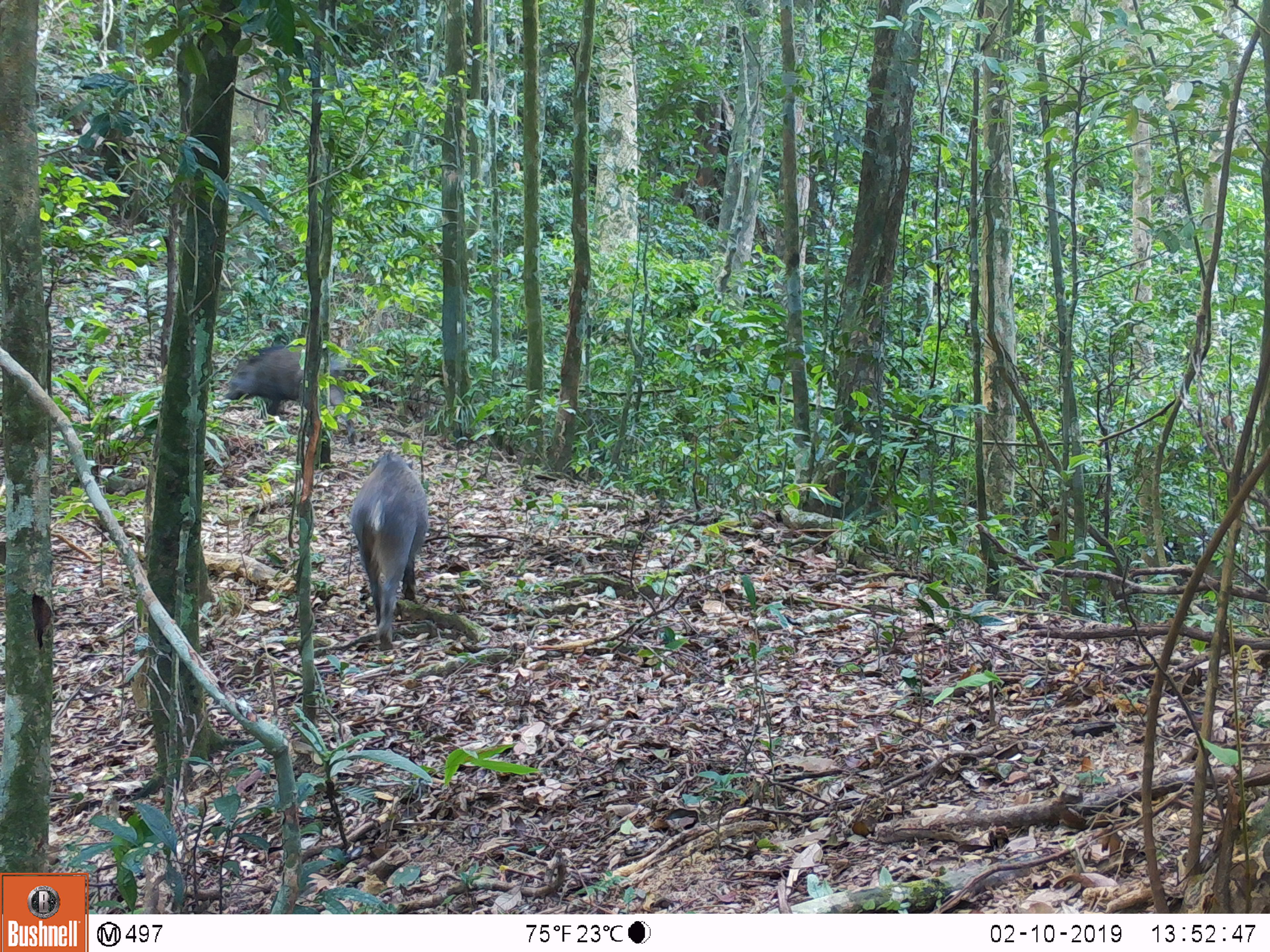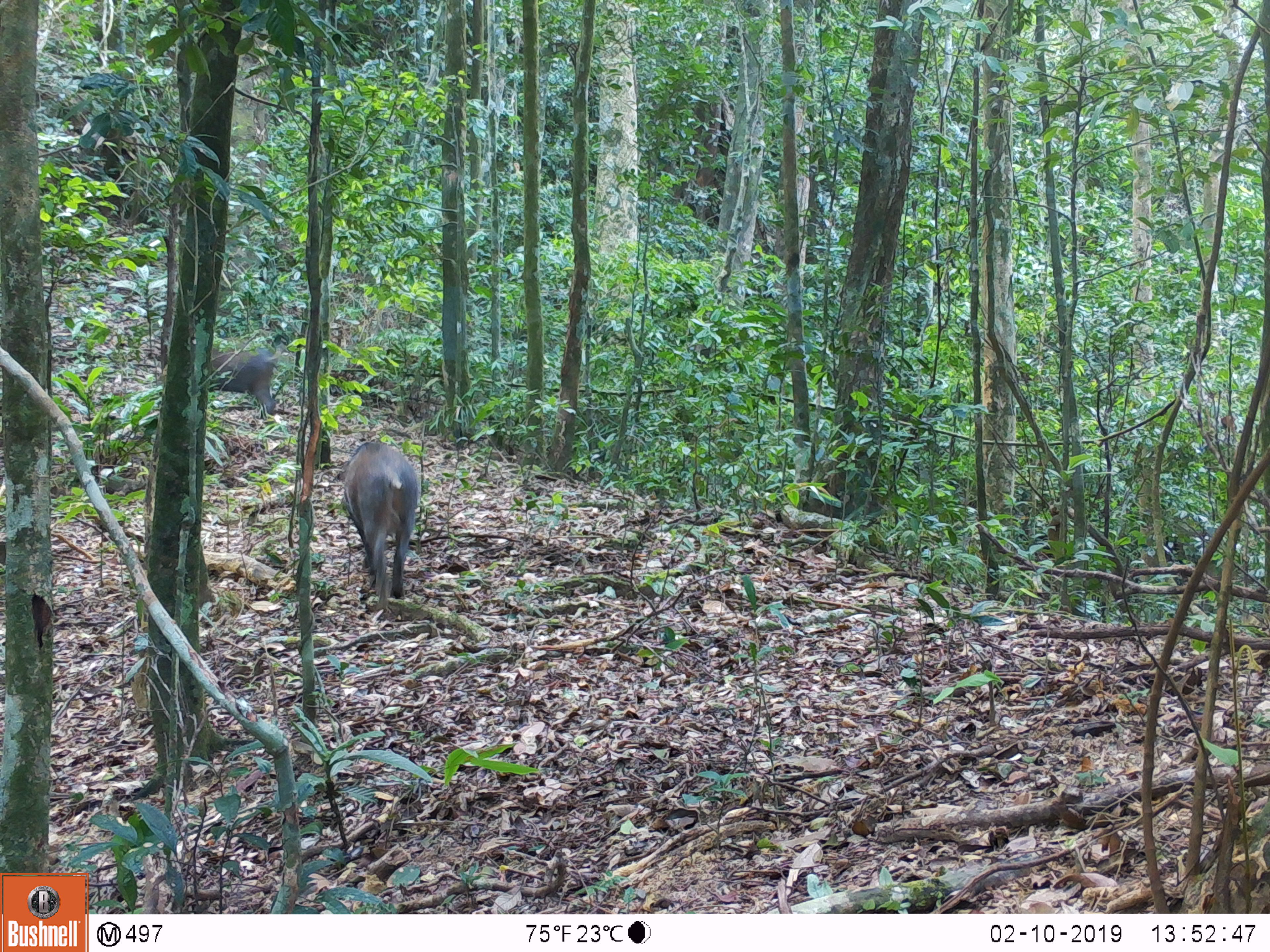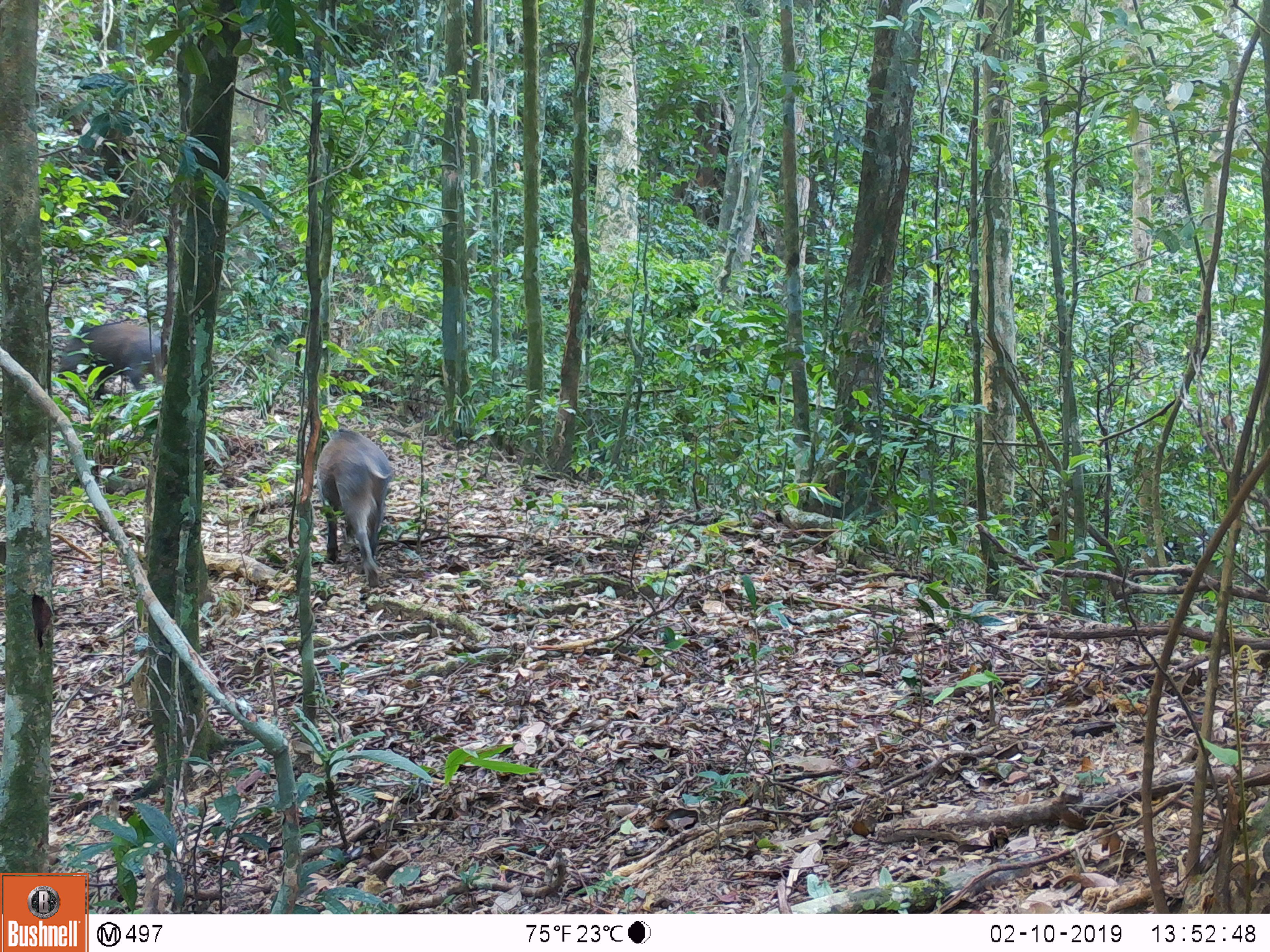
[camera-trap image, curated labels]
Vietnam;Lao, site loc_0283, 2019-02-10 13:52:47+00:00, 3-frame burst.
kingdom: Animalia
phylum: Chordata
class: Mammalia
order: Artiodactyla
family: Suidae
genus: Sus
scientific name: Sus scrofa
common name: eurasian wild pig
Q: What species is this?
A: Eurasian wild pig (Sus scrofa).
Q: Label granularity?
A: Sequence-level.